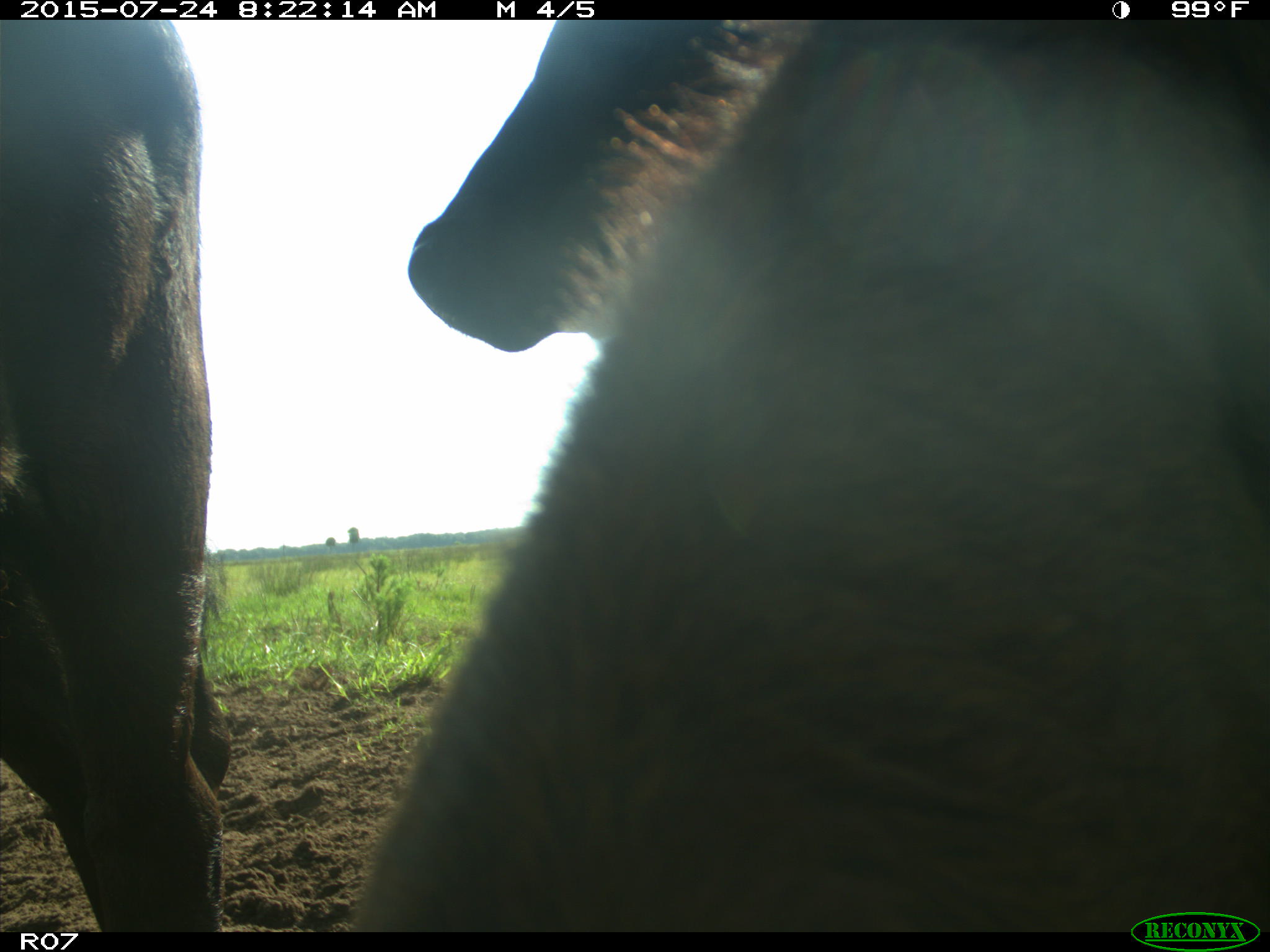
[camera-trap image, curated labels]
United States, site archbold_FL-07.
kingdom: Animalia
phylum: Chordata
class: Mammalia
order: Artiodactyla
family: Bovidae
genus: Bos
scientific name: Bos taurus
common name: domestic cow